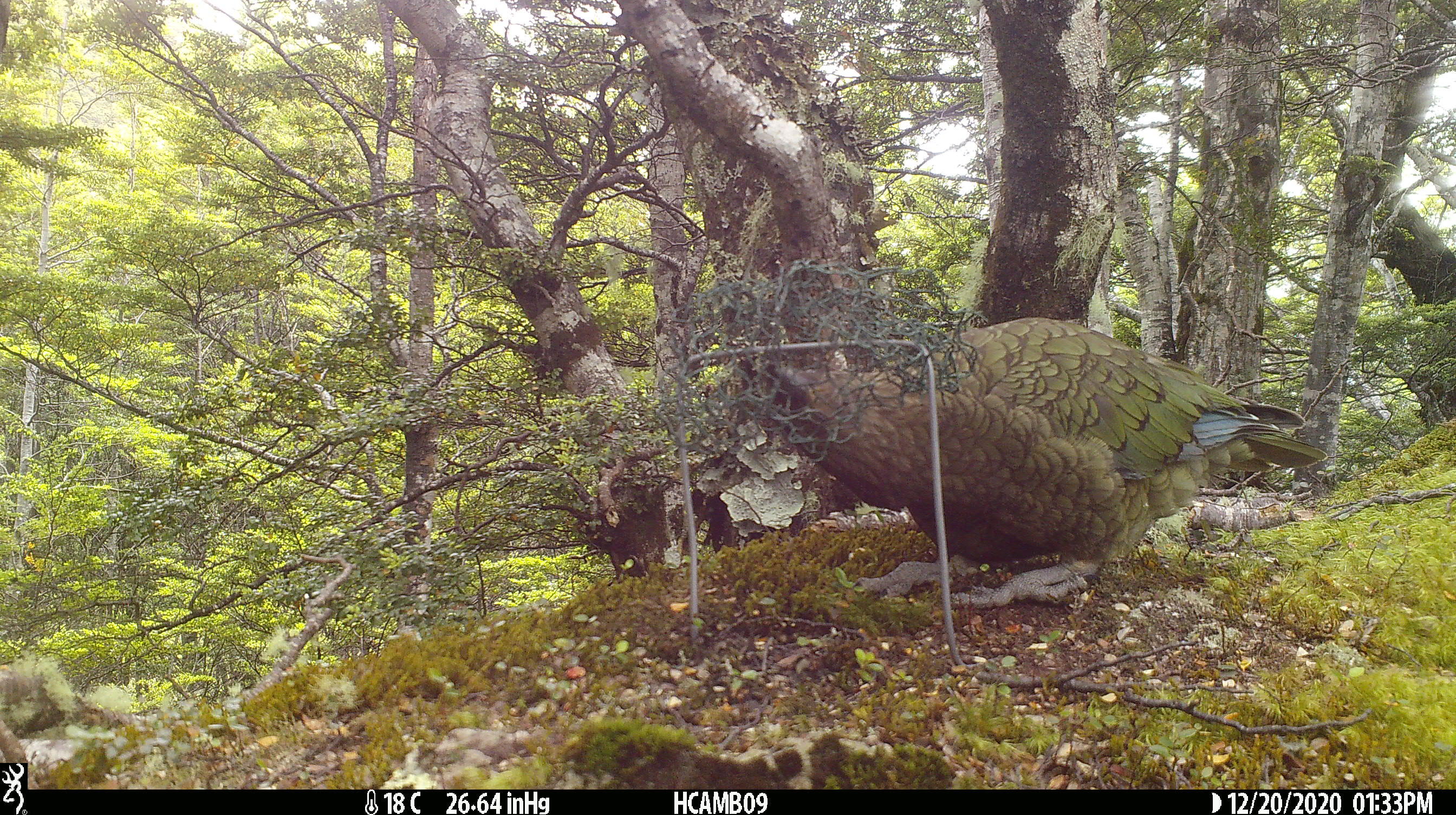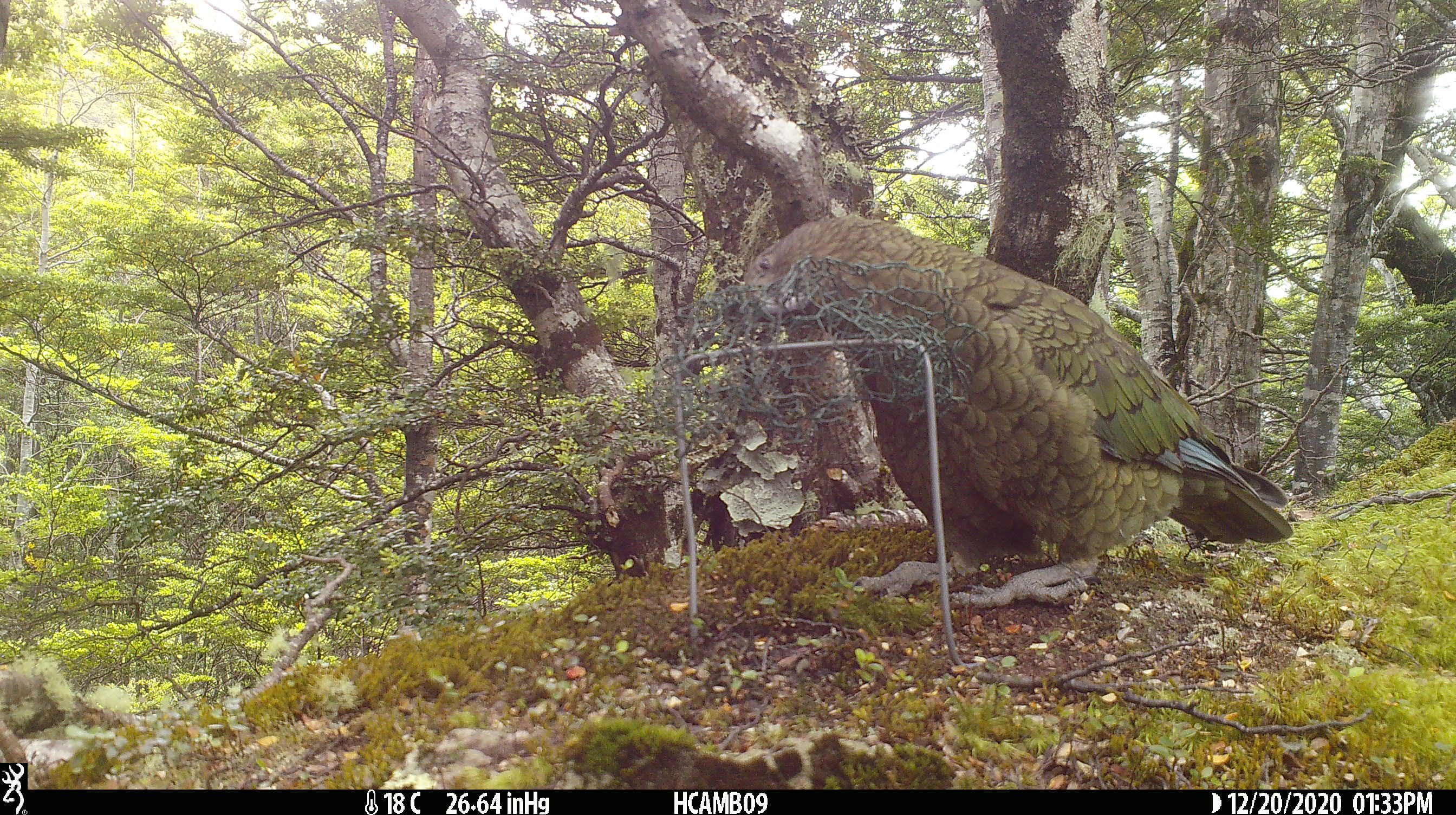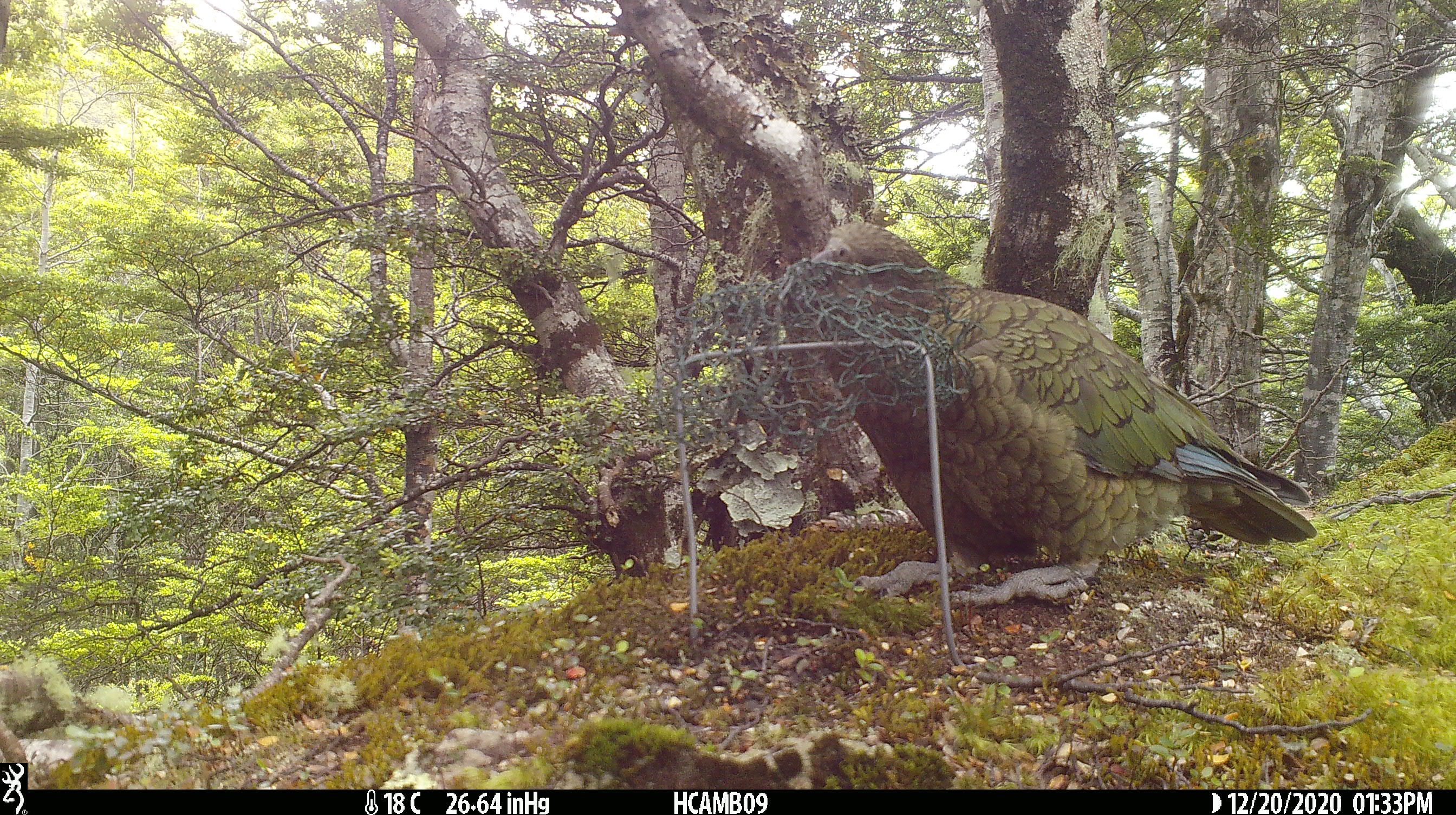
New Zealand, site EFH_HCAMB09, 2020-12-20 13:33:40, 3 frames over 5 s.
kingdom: Animalia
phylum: Chordata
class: Aves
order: Psittaciformes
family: Strigopidae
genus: Nestor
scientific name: Nestor notabilis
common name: kea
Kea (Nestor notabilis).